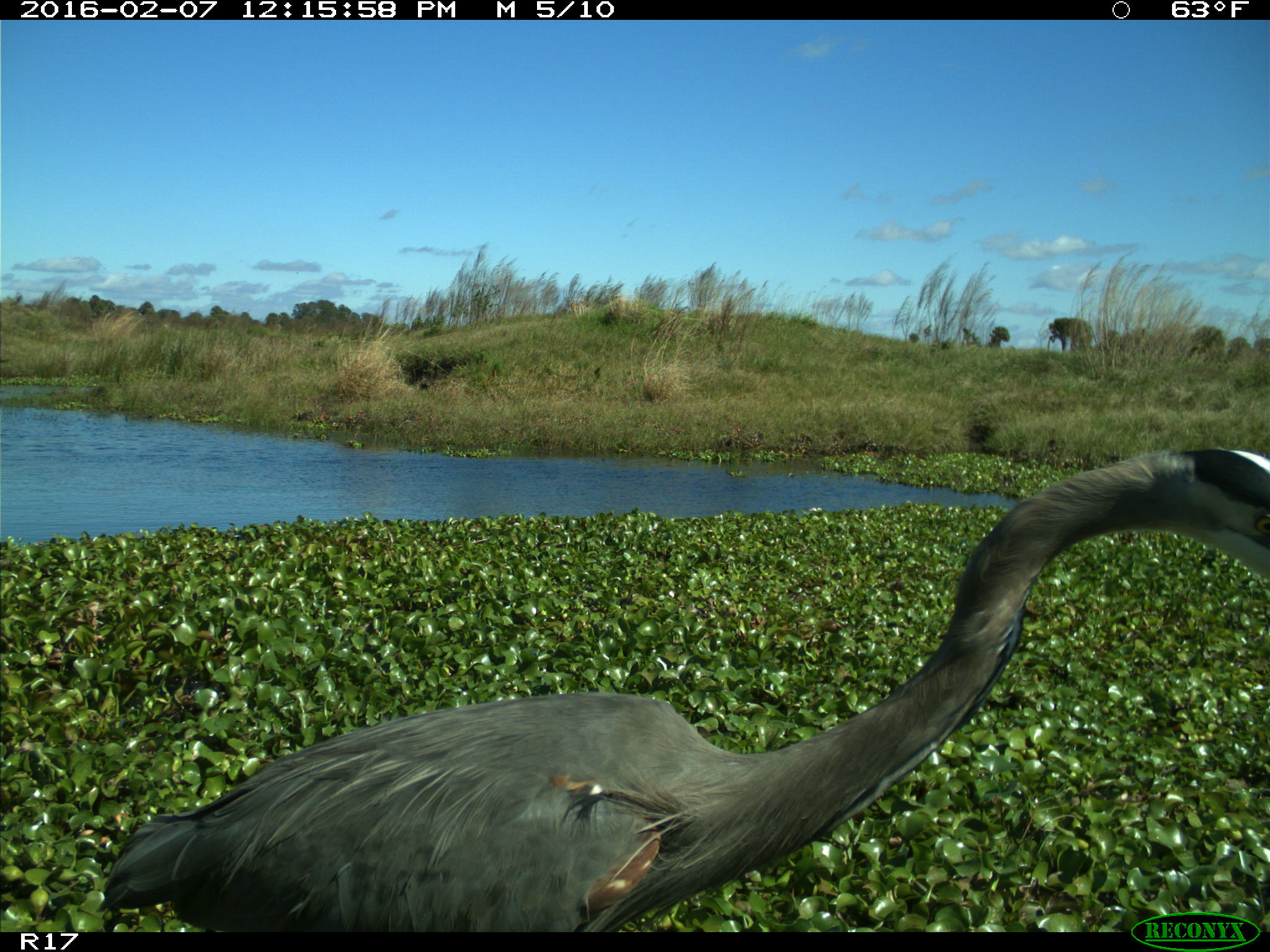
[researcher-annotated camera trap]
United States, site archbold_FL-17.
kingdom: Animalia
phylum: Chordata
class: Aves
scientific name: Aves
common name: birds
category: unidentified bird